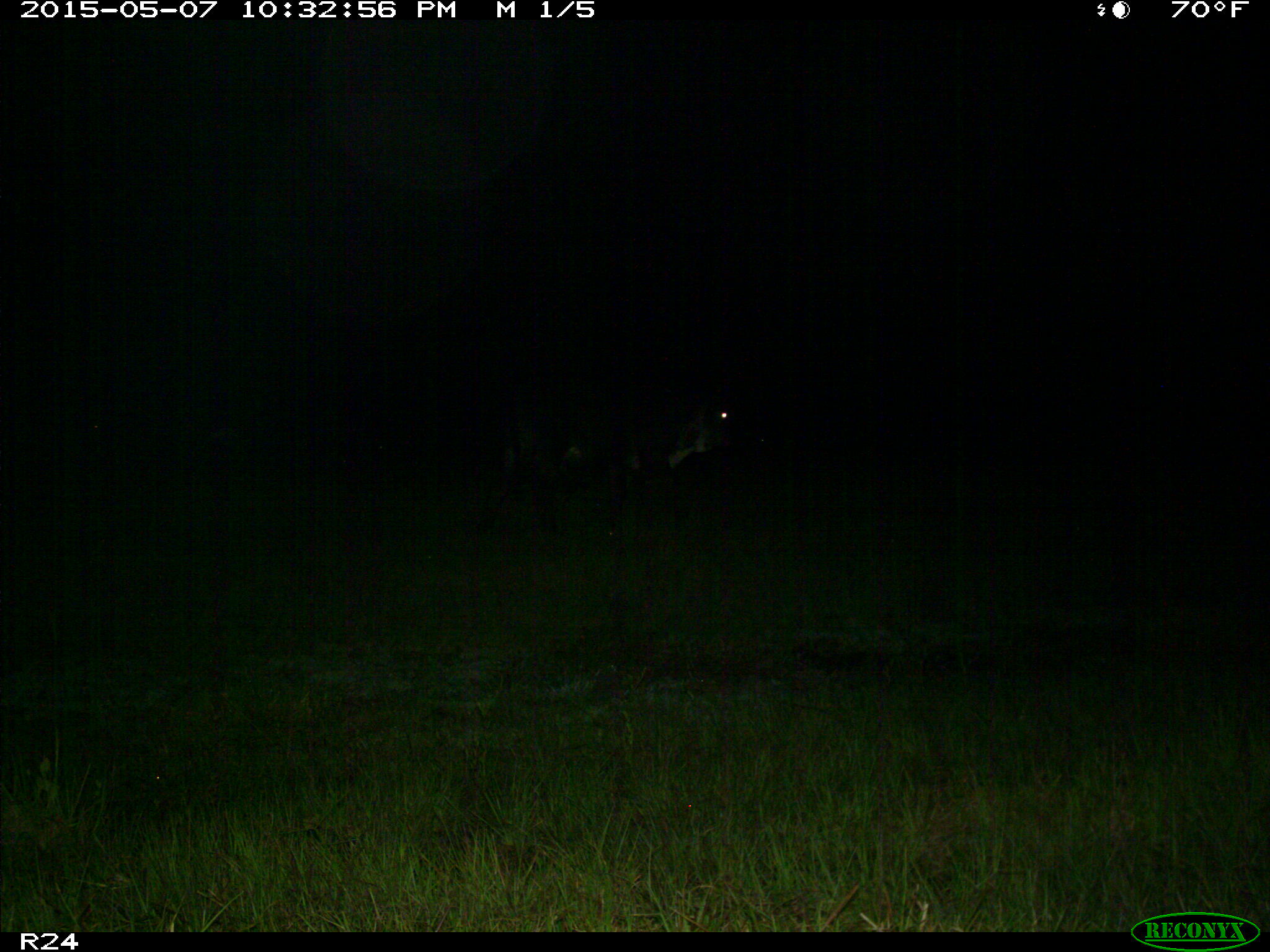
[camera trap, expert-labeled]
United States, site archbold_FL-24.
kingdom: Animalia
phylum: Chordata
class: Mammalia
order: Artiodactyla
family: Bovidae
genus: Bos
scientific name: Bos taurus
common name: domestic cow